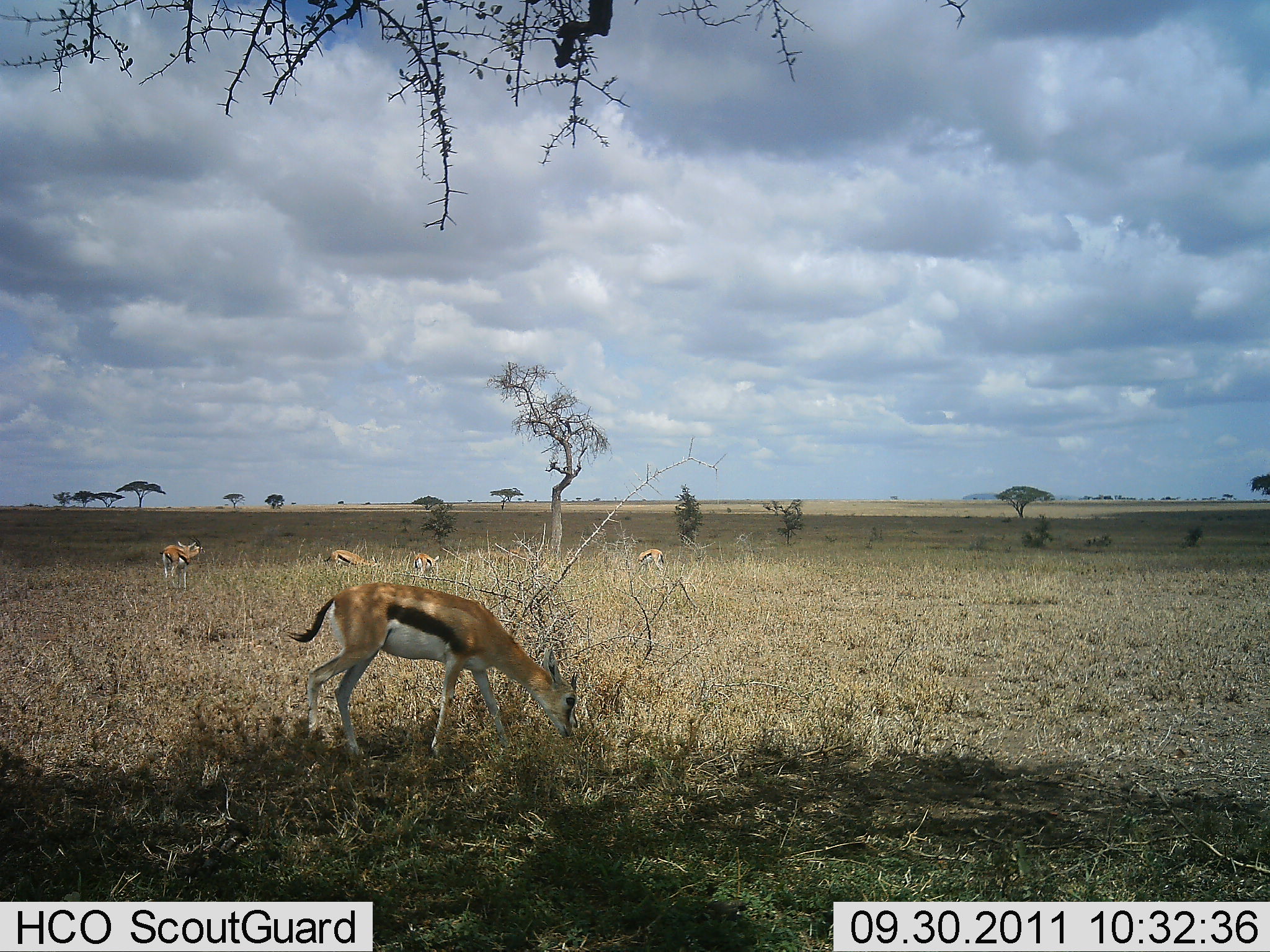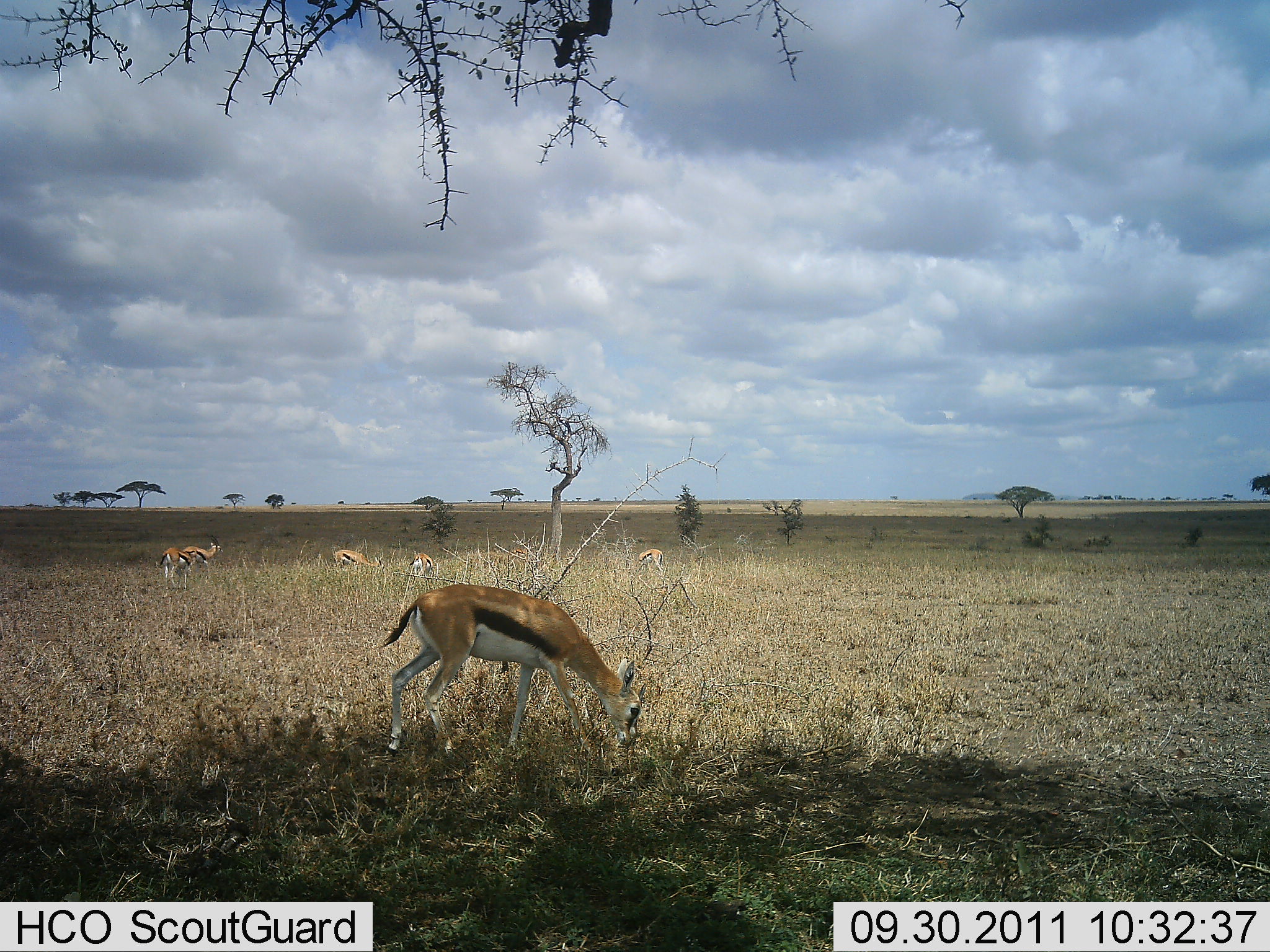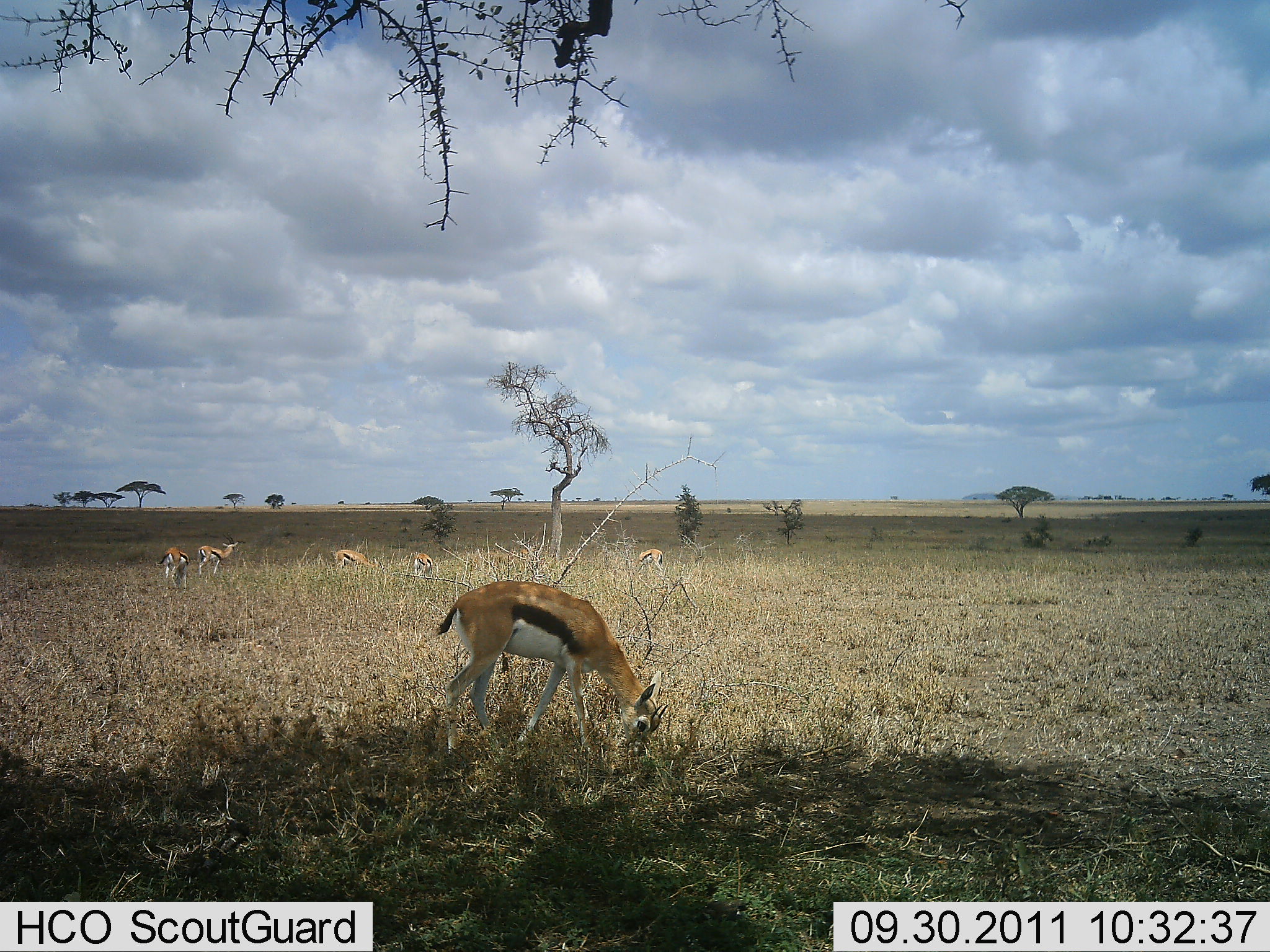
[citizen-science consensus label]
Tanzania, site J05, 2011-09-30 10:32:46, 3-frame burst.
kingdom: Animalia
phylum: Chordata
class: Mammalia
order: Artiodactyla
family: Bovidae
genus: Eudorcas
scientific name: Eudorcas thomsonii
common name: thomson's gazelle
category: gazellethomsons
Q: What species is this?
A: Gazellethomsons (thomson's gazelle) (Eudorcas thomsonii).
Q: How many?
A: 6.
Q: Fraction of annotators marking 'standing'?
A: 64%.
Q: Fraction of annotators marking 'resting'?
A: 0%.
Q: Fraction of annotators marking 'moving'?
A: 36%.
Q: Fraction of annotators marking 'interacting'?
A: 0%.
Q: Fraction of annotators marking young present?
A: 0%.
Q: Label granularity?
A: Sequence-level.